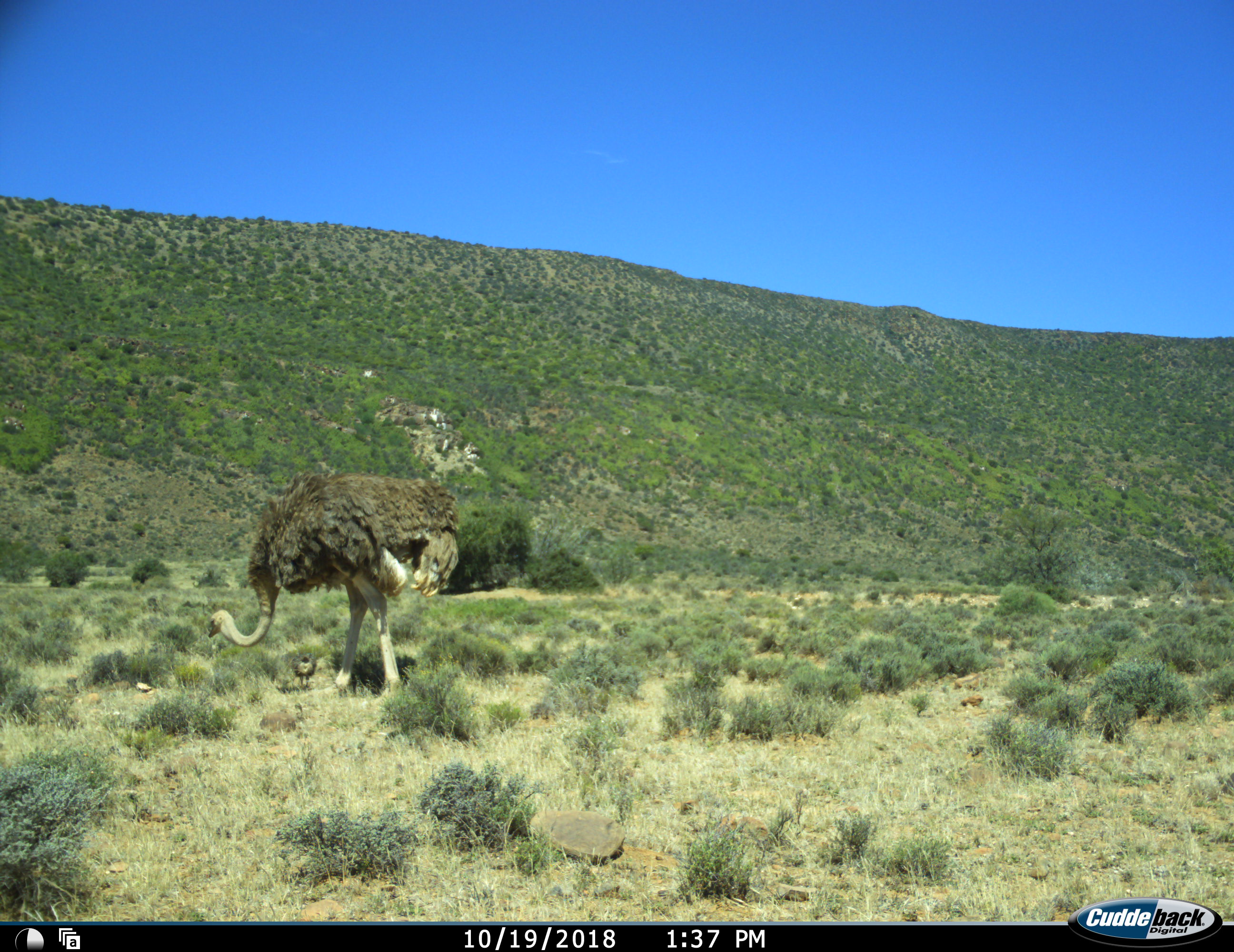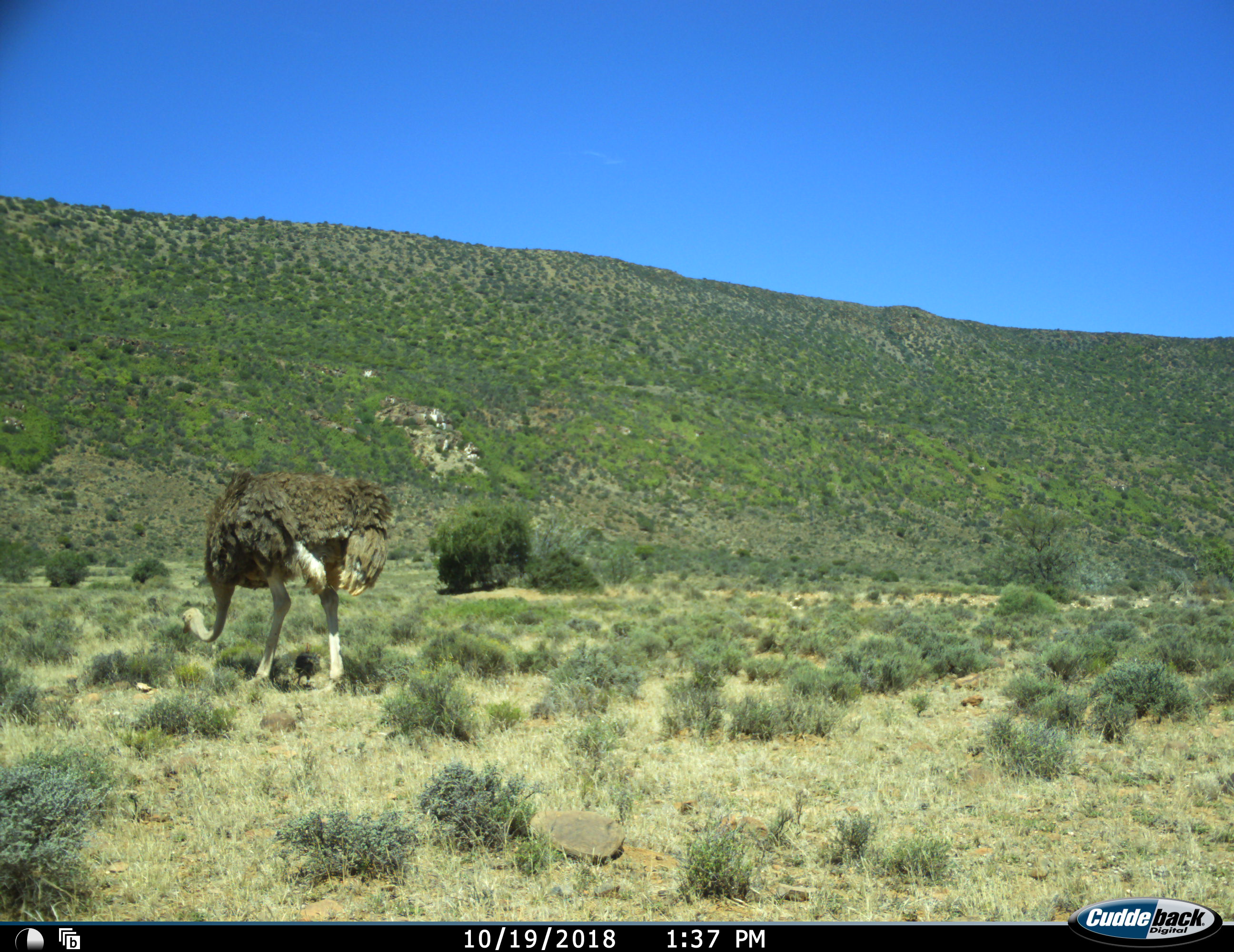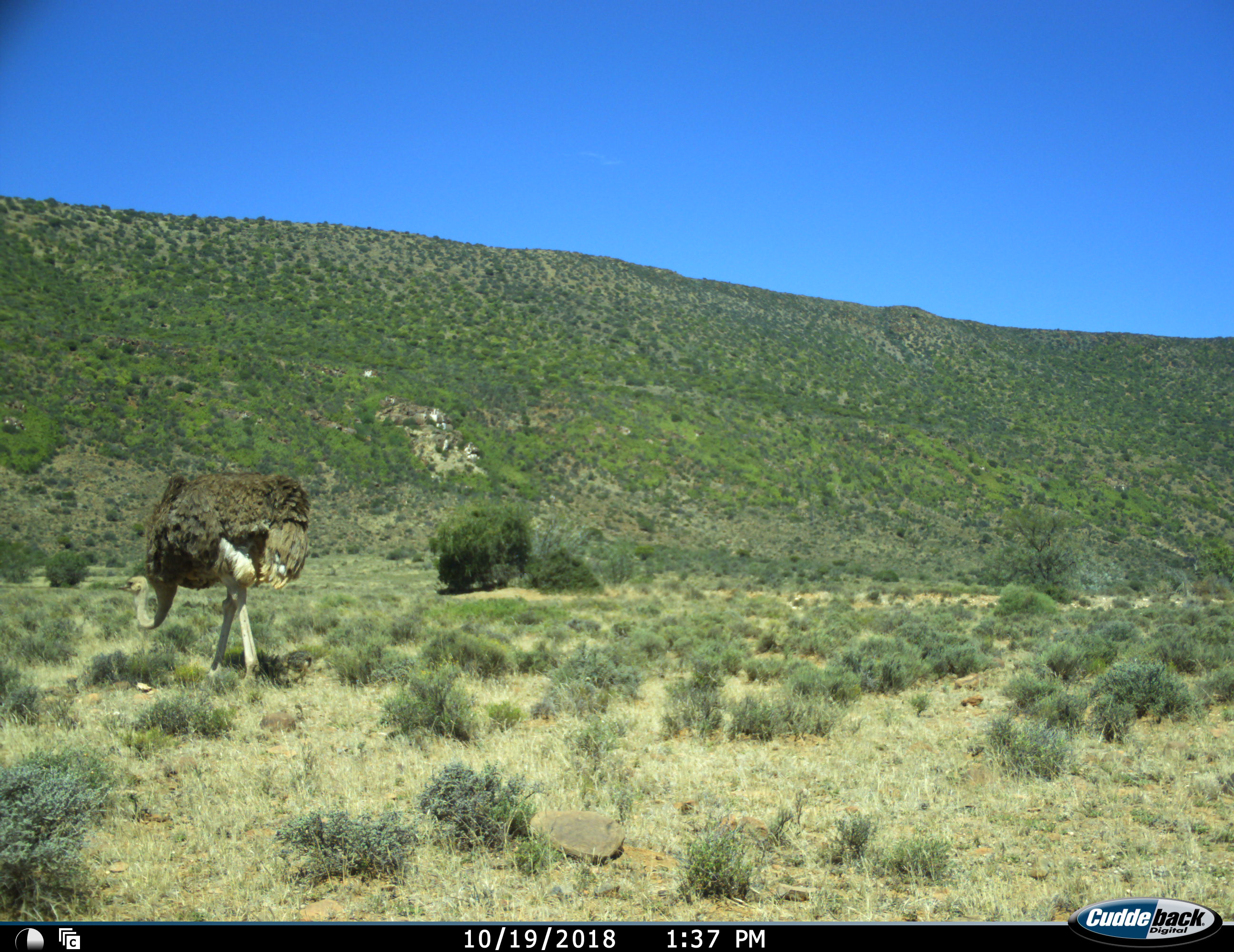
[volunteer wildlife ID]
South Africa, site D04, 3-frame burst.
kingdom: Animalia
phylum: Chordata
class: Aves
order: Struthioniformes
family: Struthionidae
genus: Struthio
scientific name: Struthio camelus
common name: ostrich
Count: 1.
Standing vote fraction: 20%.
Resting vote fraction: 0%.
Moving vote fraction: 70%.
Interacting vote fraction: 0%.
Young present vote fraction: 40%.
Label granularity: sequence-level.